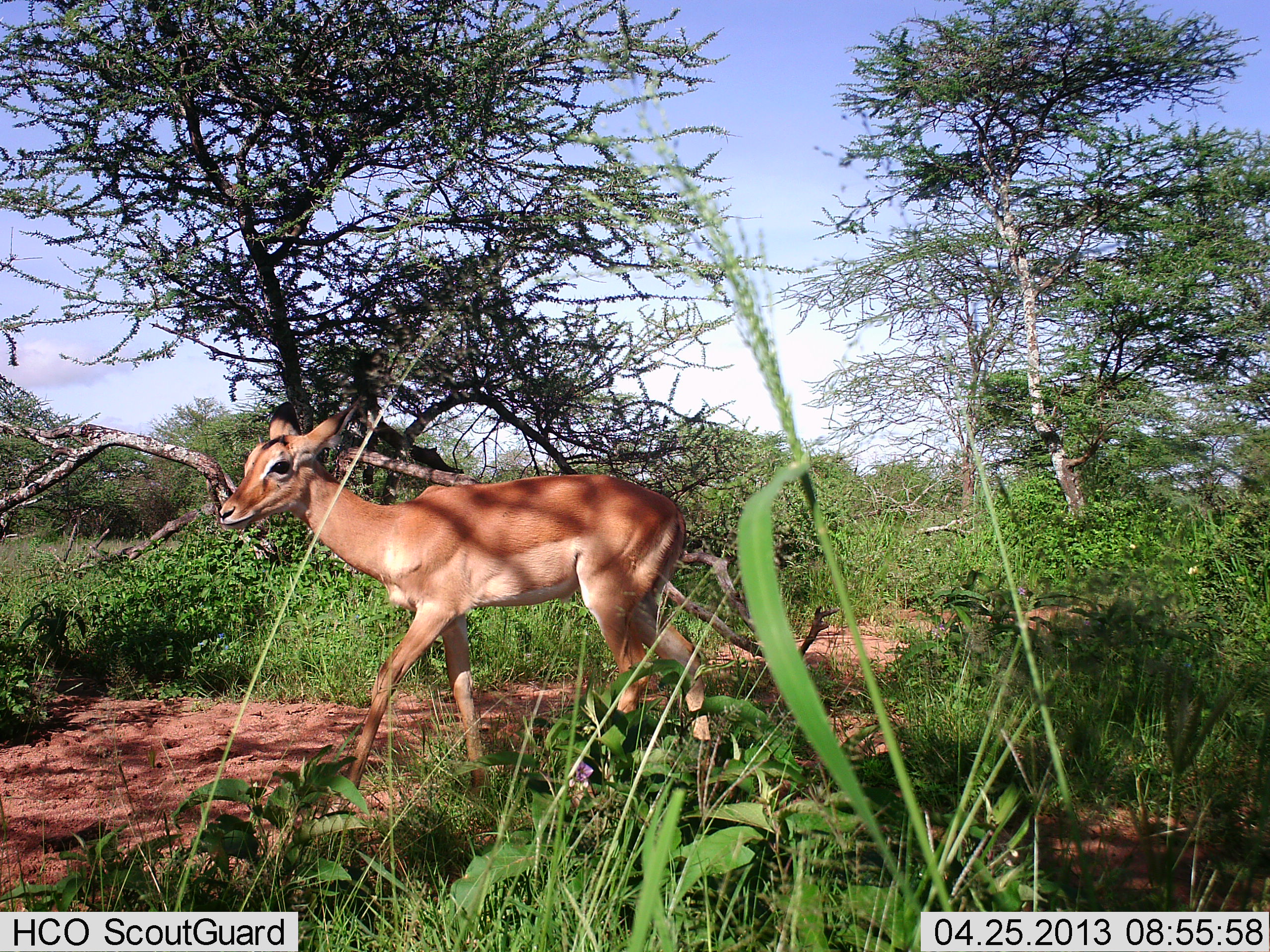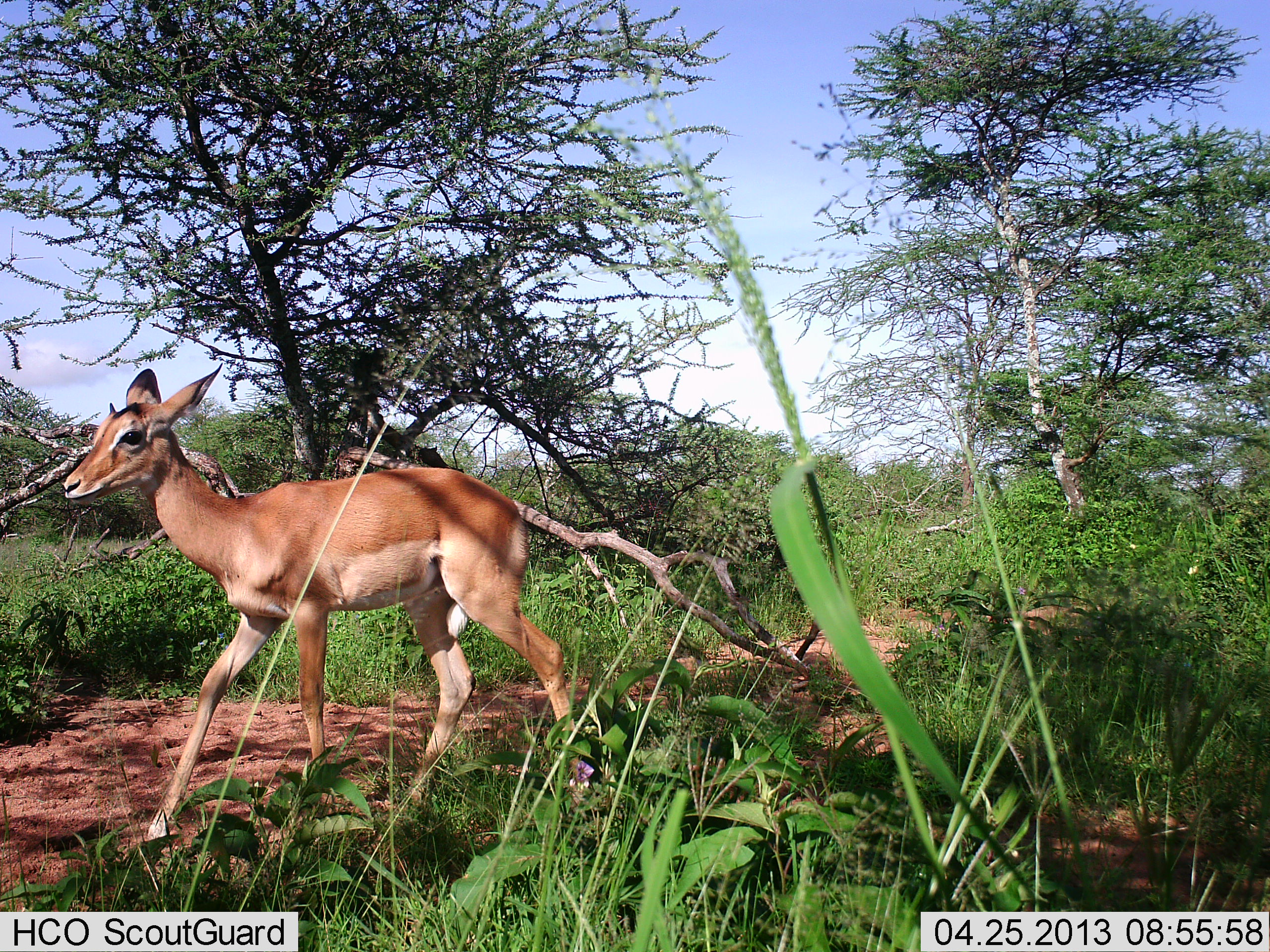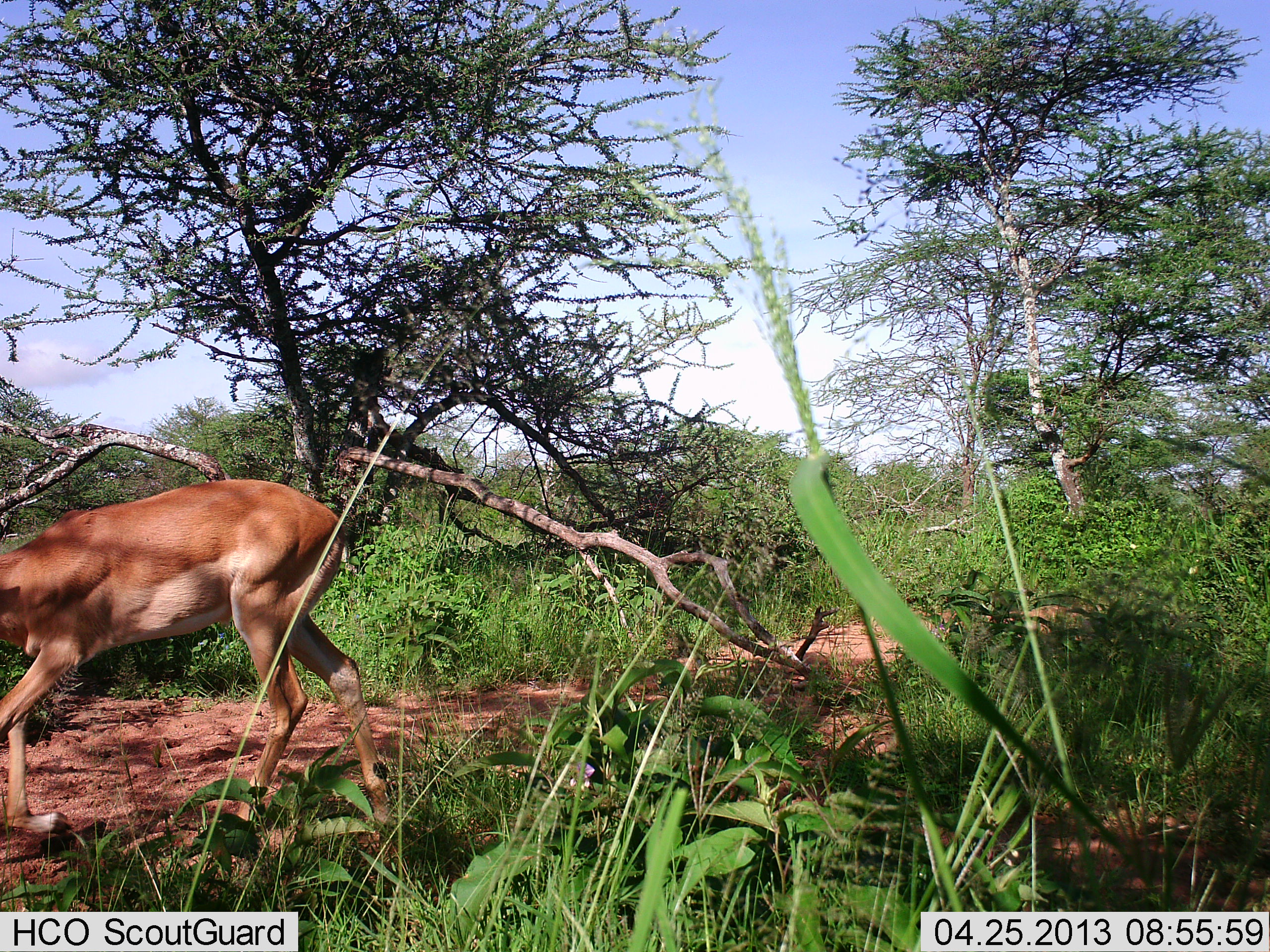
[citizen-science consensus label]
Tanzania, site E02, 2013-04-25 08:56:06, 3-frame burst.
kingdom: Animalia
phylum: Chordata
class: Mammalia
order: Artiodactyla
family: Bovidae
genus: Aepyceros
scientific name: Aepyceros melampus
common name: impala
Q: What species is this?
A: Impala (Aepyceros melampus).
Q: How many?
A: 1.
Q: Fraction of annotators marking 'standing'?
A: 0%.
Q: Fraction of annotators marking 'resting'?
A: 0%.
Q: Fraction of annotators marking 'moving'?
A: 100%.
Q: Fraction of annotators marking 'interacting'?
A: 0%.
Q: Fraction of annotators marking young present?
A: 0%.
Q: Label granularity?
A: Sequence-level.